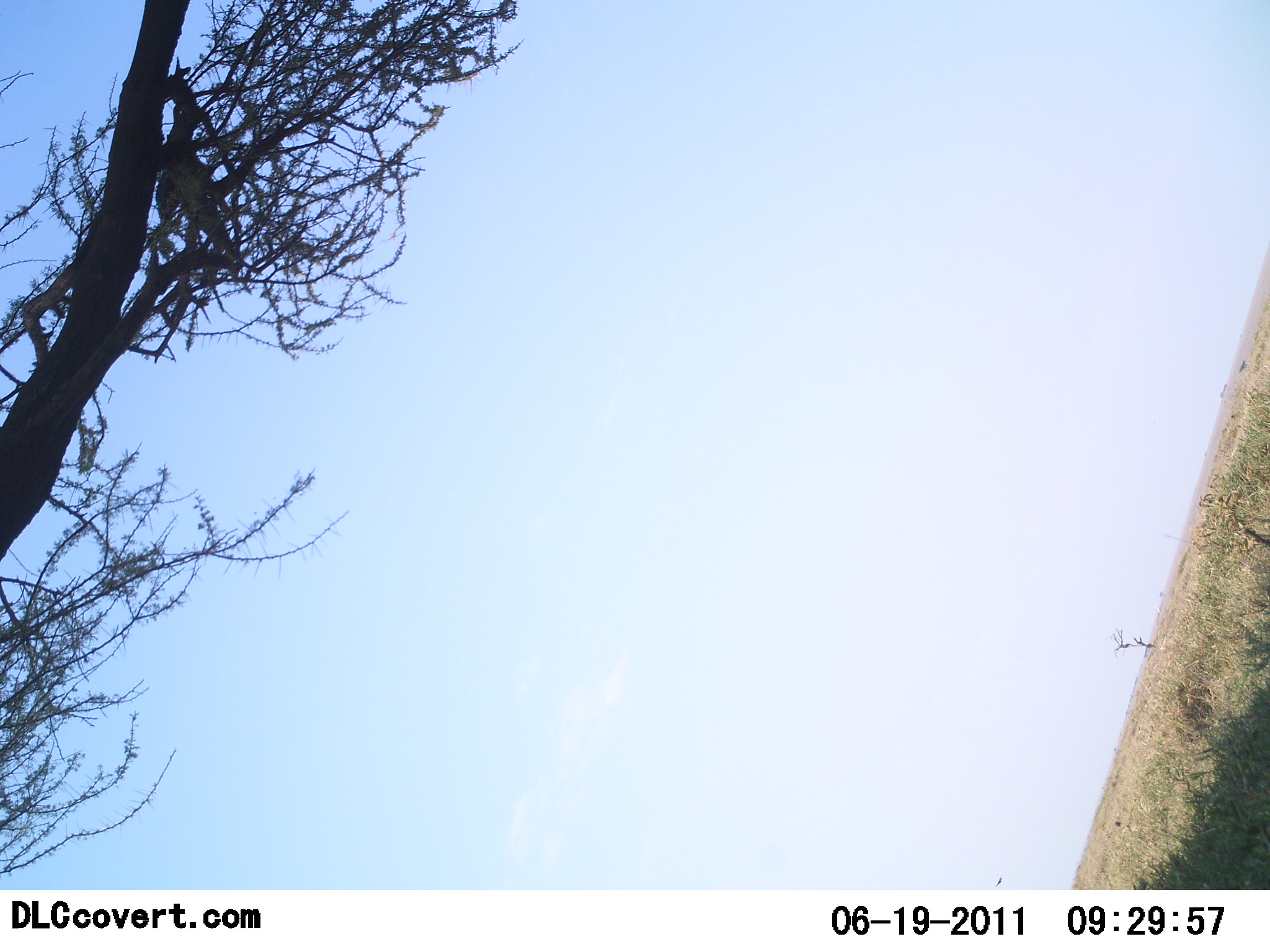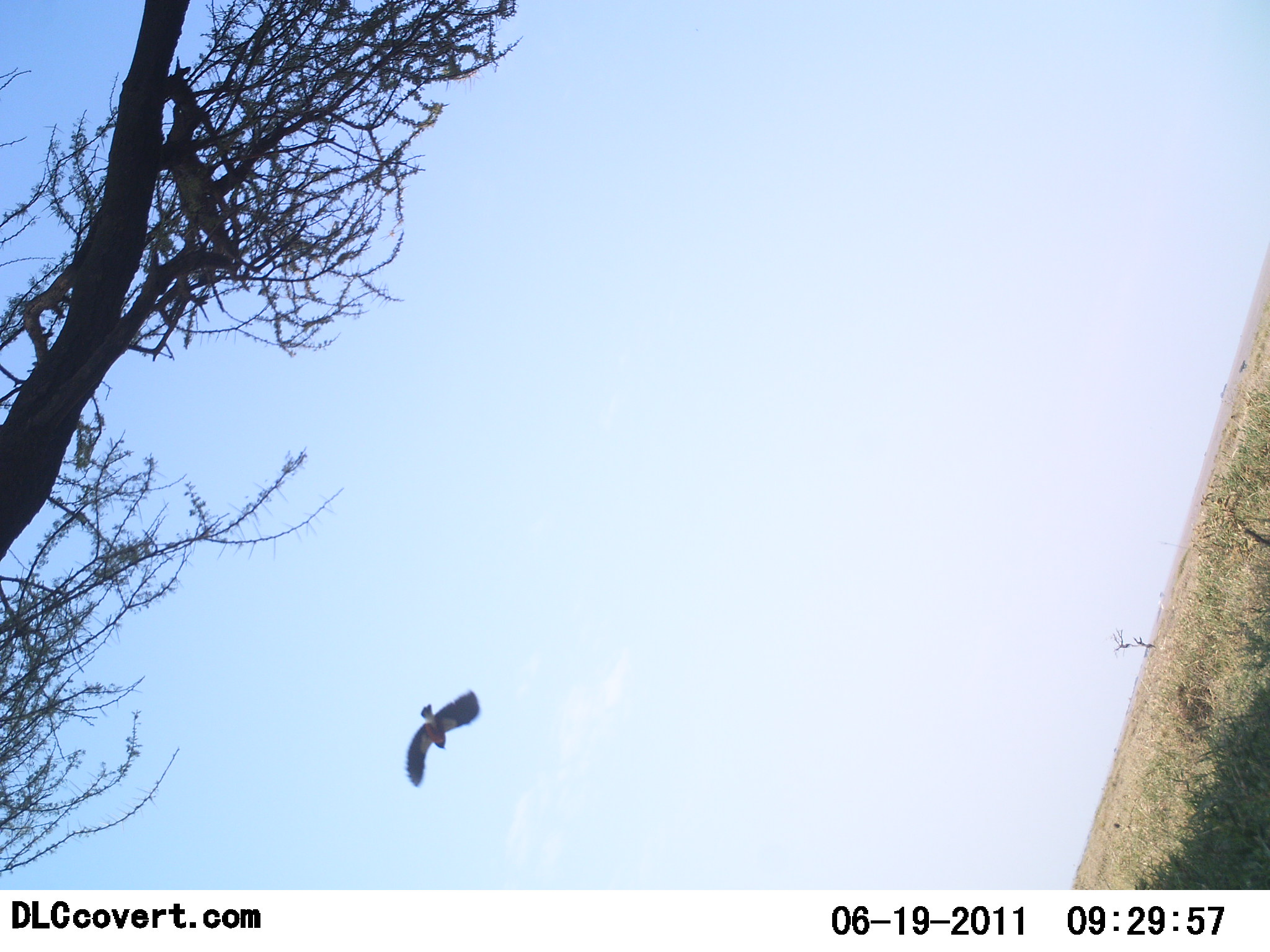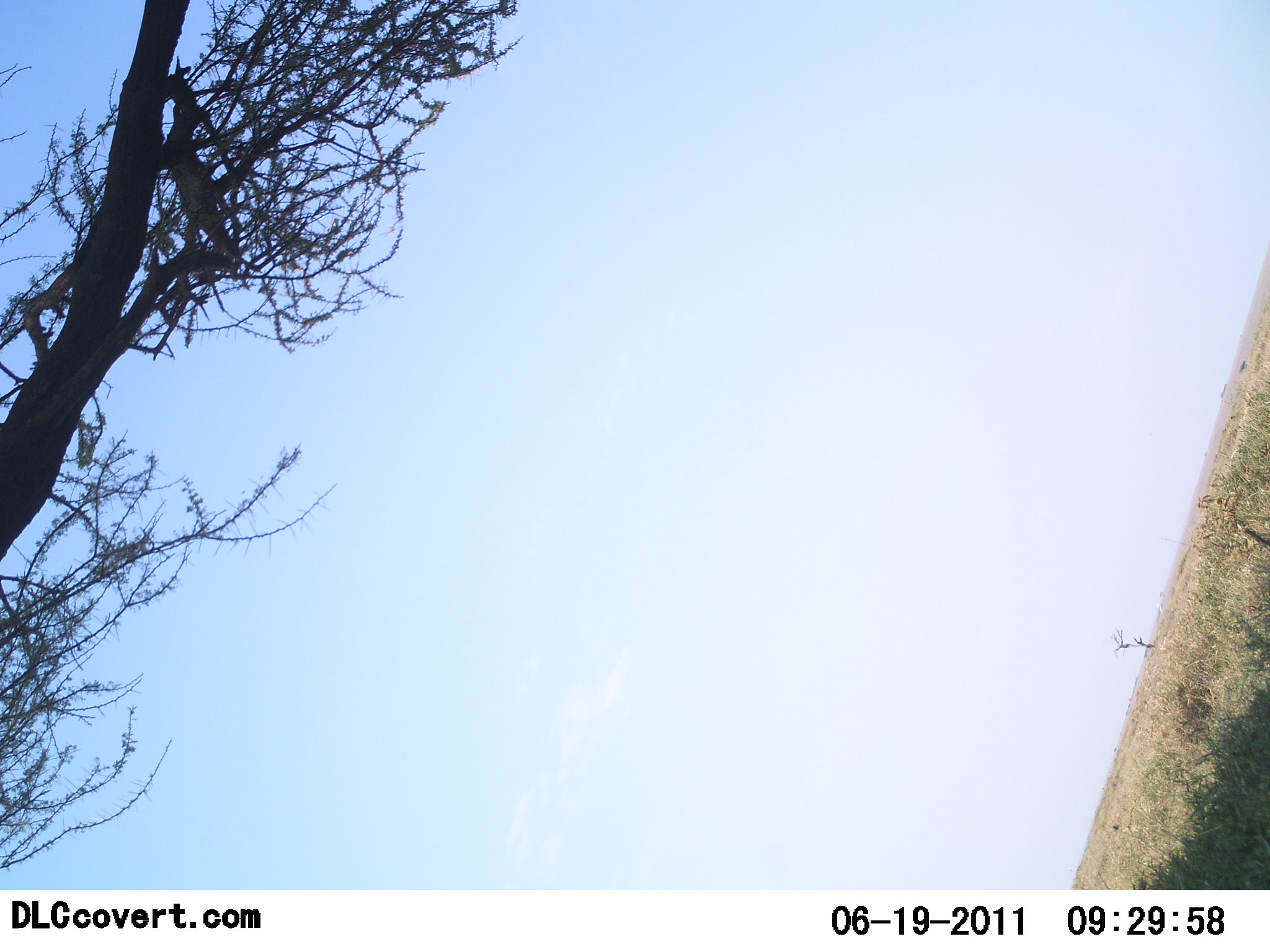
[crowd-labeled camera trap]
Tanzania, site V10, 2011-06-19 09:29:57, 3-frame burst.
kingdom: Animalia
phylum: Chordata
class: Aves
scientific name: Aves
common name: bird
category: otherbird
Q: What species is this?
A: Otherbird (bird) (Aves).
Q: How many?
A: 1.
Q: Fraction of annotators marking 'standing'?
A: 8%.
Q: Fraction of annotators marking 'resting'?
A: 0%.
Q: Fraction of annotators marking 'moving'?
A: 100%.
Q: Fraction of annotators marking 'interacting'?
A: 0%.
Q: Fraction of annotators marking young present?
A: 0%.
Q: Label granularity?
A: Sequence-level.